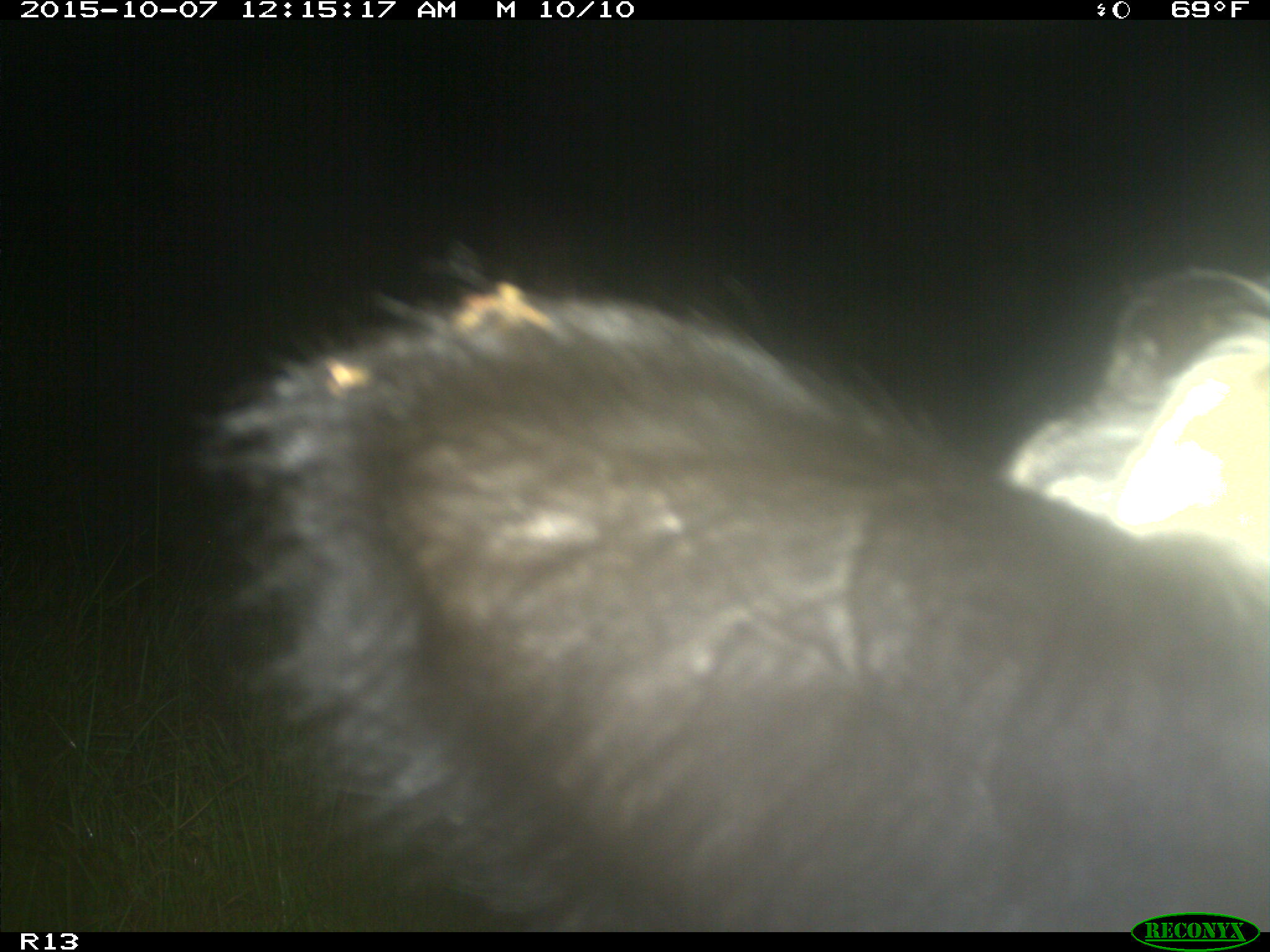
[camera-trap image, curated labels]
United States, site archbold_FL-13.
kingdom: Animalia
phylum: Chordata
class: Mammalia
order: Artiodactyla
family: Suidae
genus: Sus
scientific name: Sus scrofa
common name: wild boar